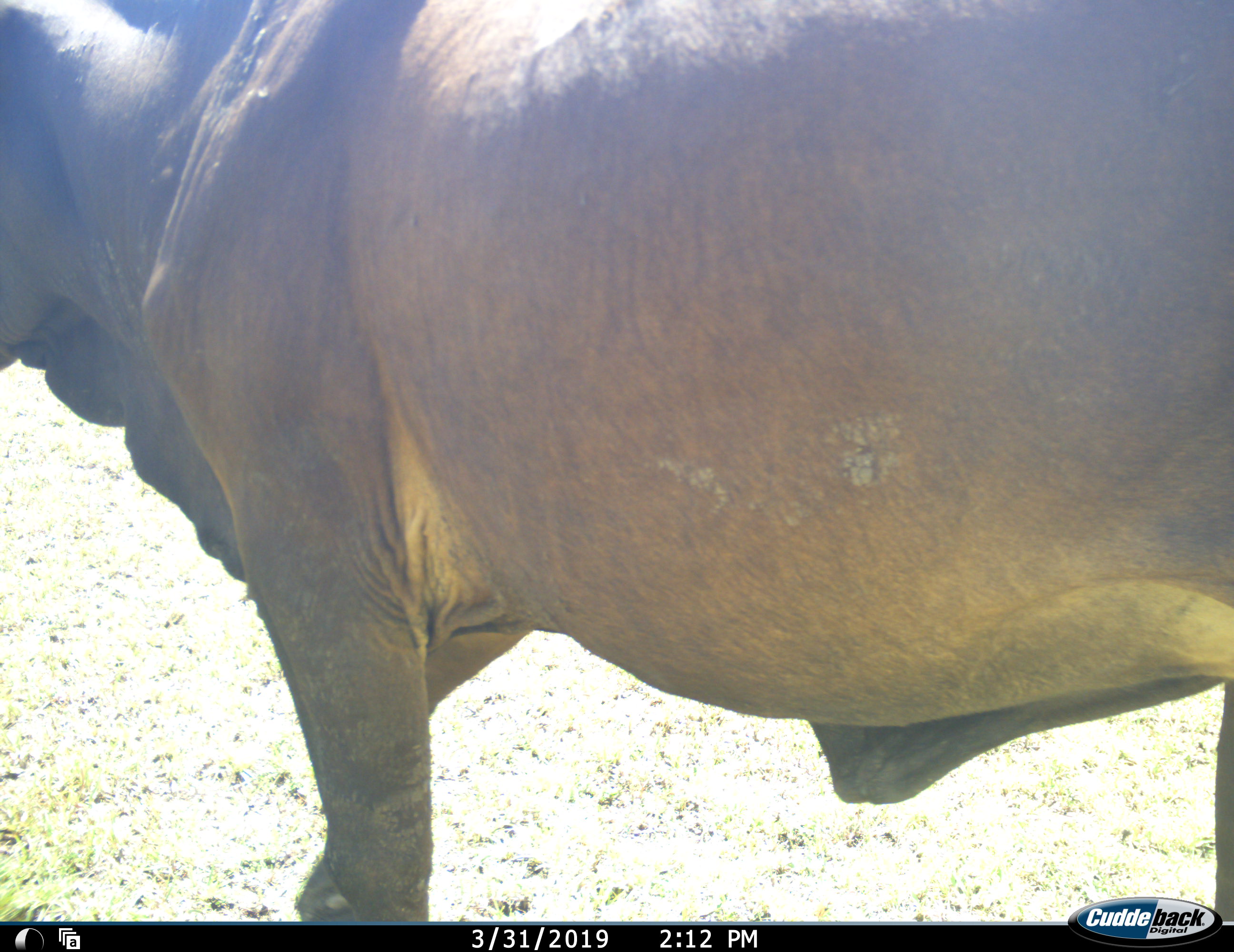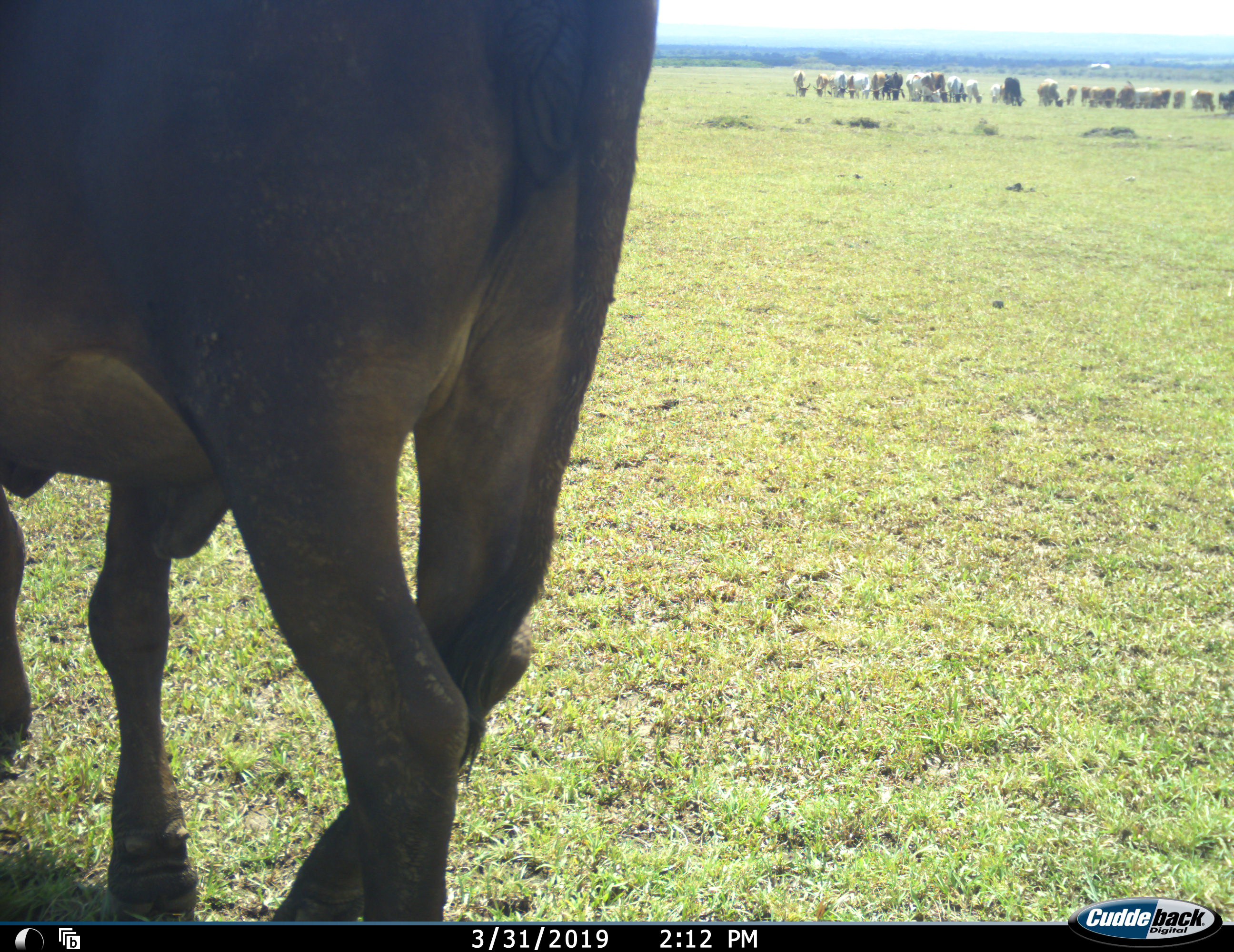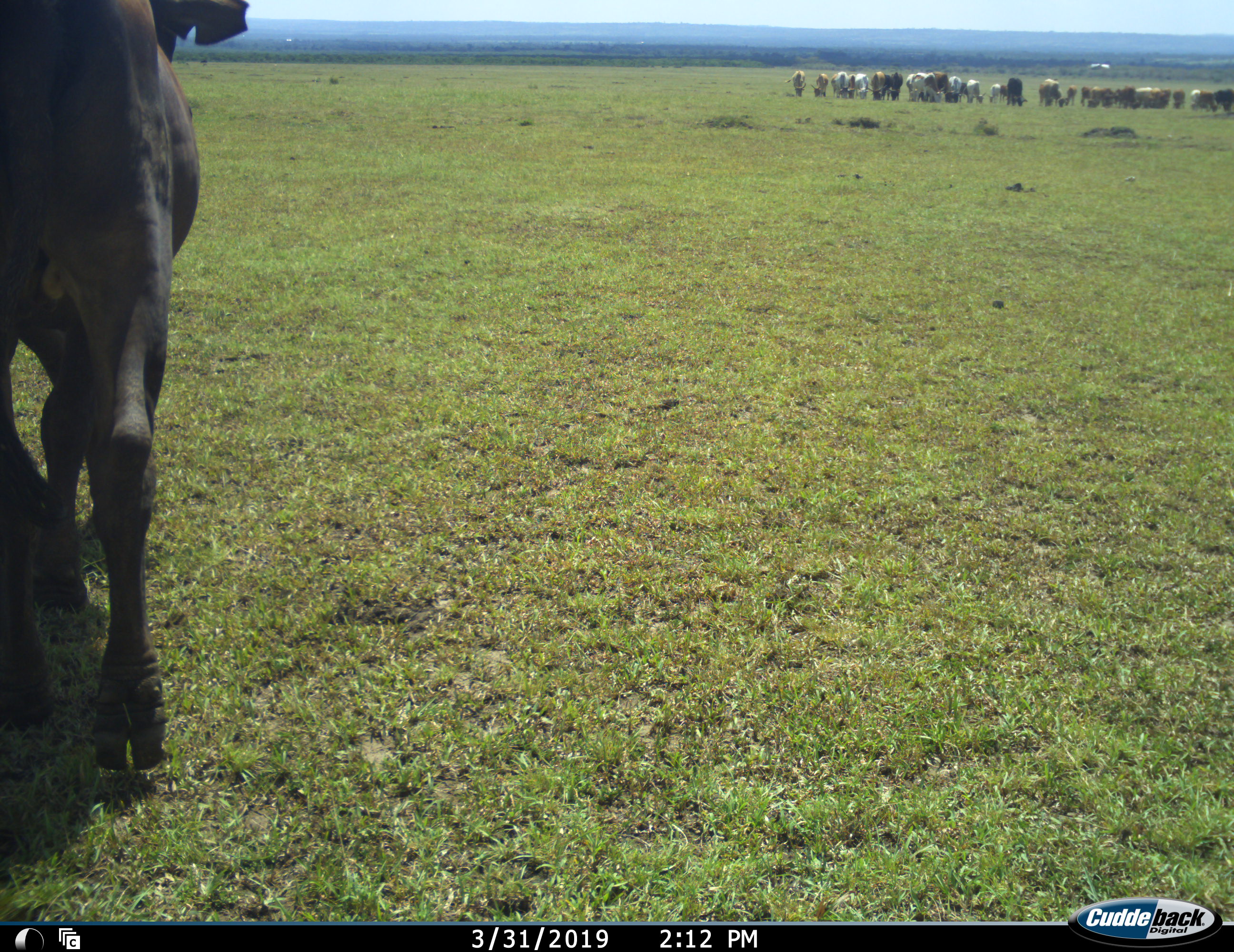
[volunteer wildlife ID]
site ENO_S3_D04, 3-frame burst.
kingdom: Animalia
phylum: Chordata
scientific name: Vertebrata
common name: domestic animal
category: domesticanimal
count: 11-50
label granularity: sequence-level